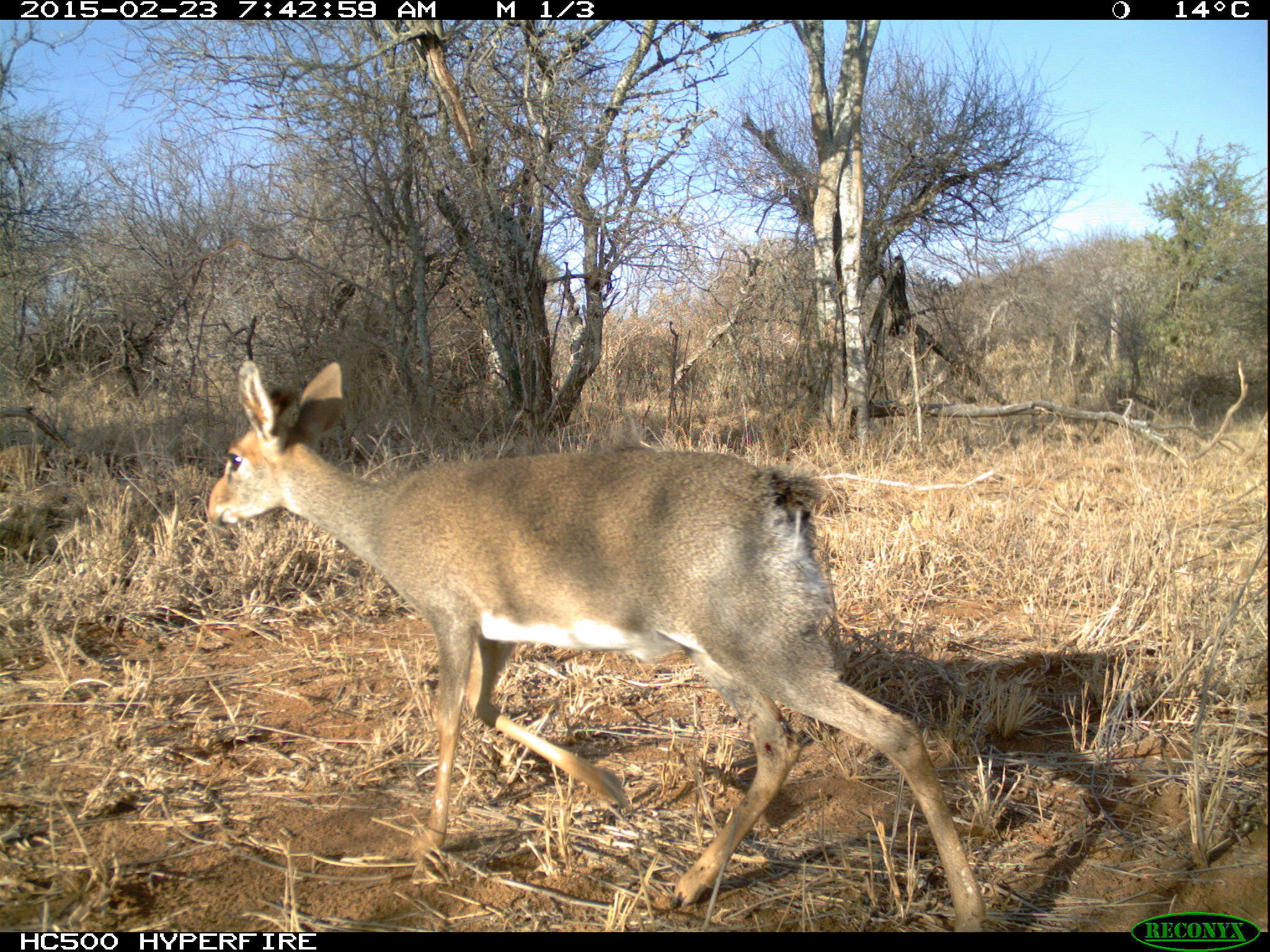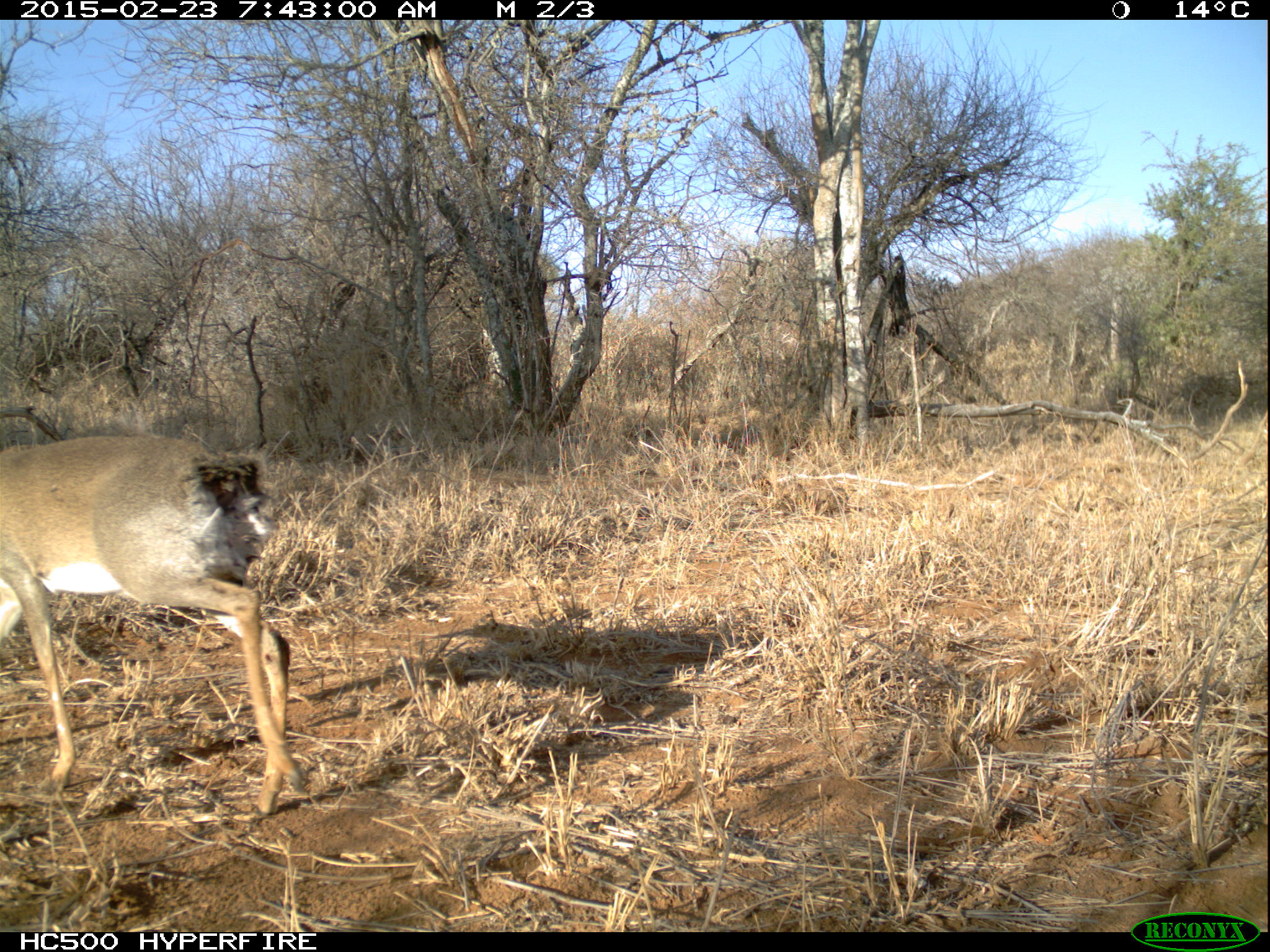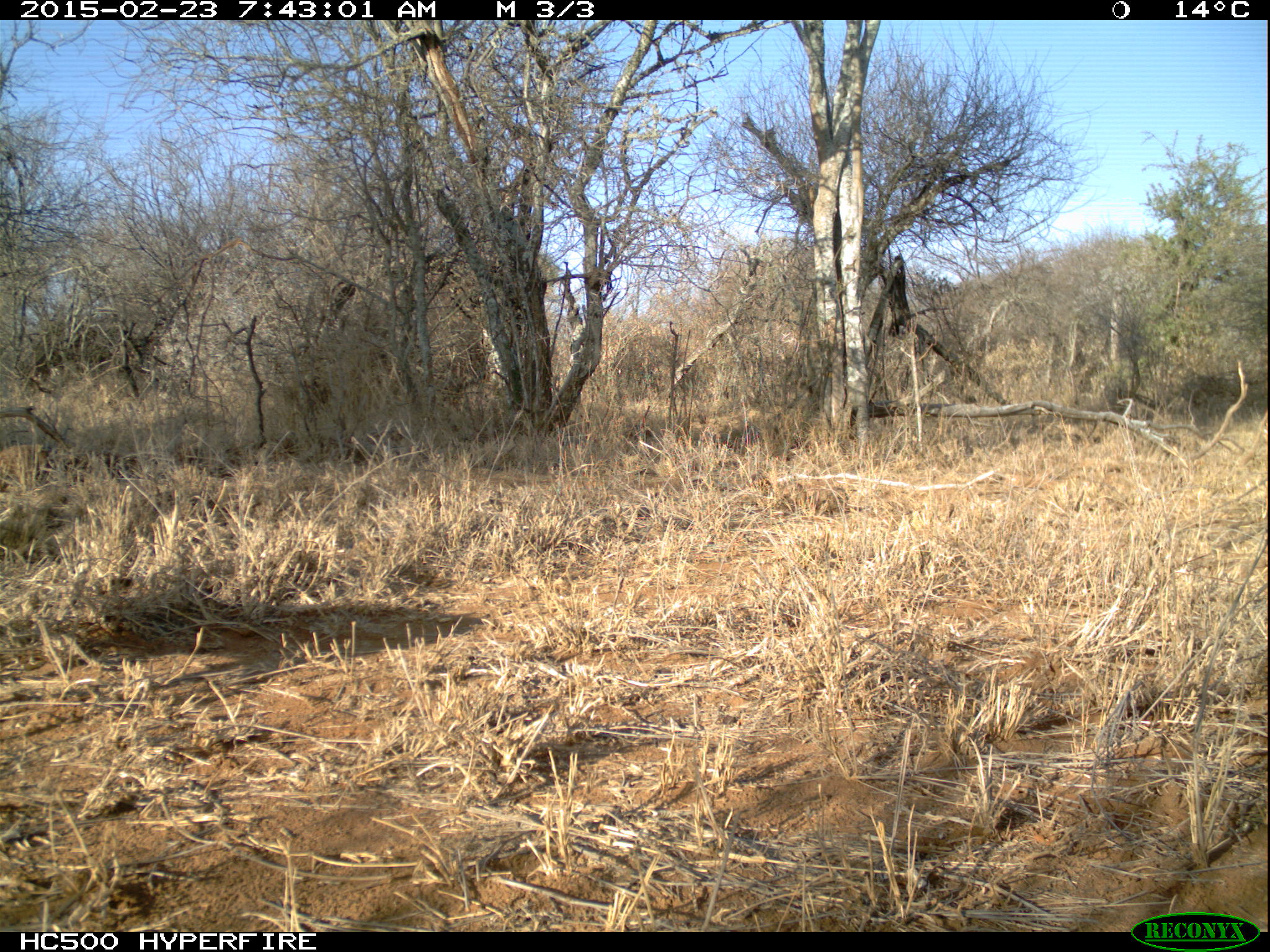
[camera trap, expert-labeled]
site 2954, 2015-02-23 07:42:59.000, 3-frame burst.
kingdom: Animalia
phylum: Chordata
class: Mammalia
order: Artiodactyla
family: Bovidae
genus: Madoqua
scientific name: Madoqua guentheri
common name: günther's dik-dik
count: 1